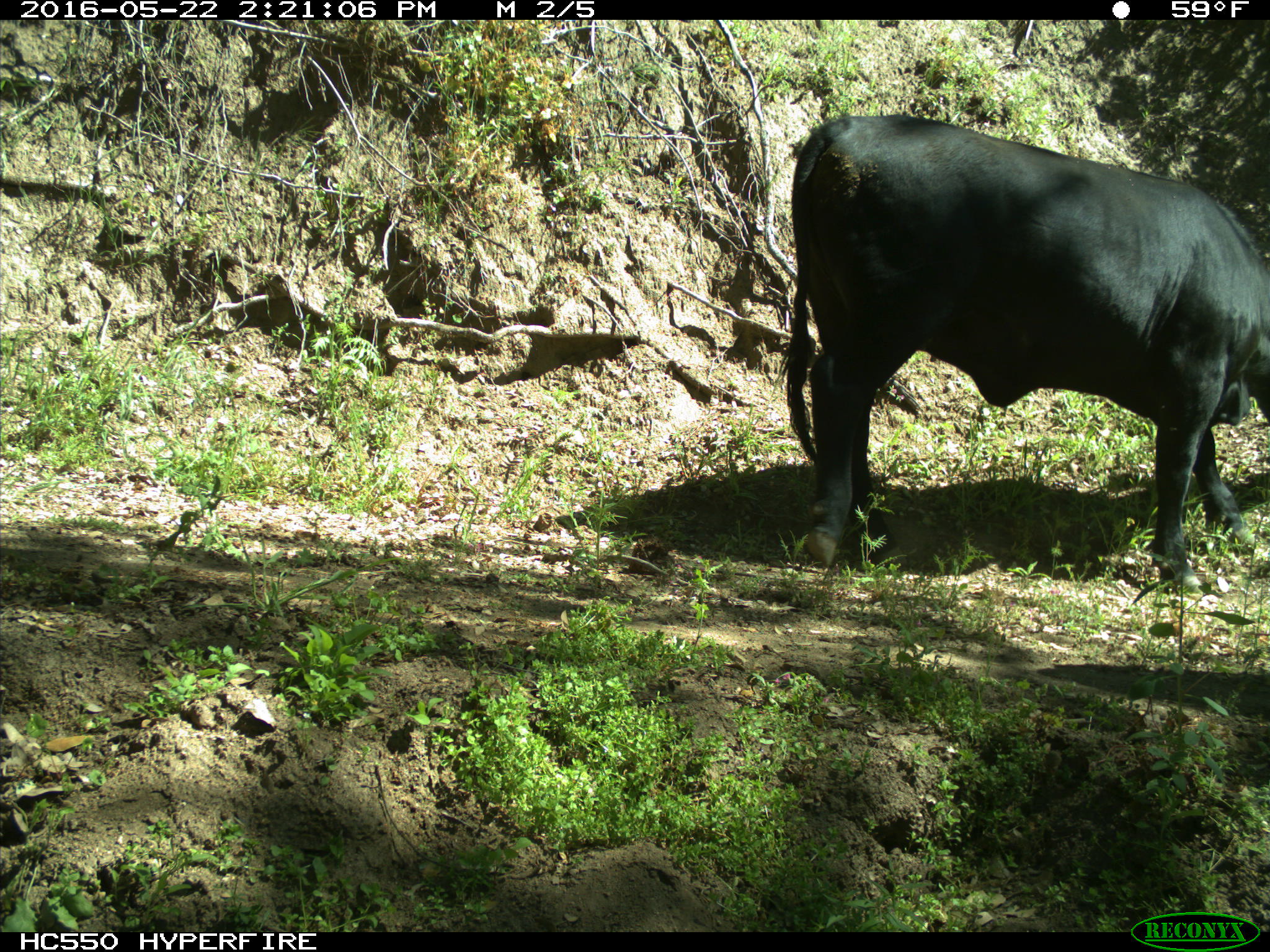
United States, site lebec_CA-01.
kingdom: Animalia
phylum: Chordata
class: Mammalia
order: Artiodactyla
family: Bovidae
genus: Bos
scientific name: Bos taurus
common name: domestic cow